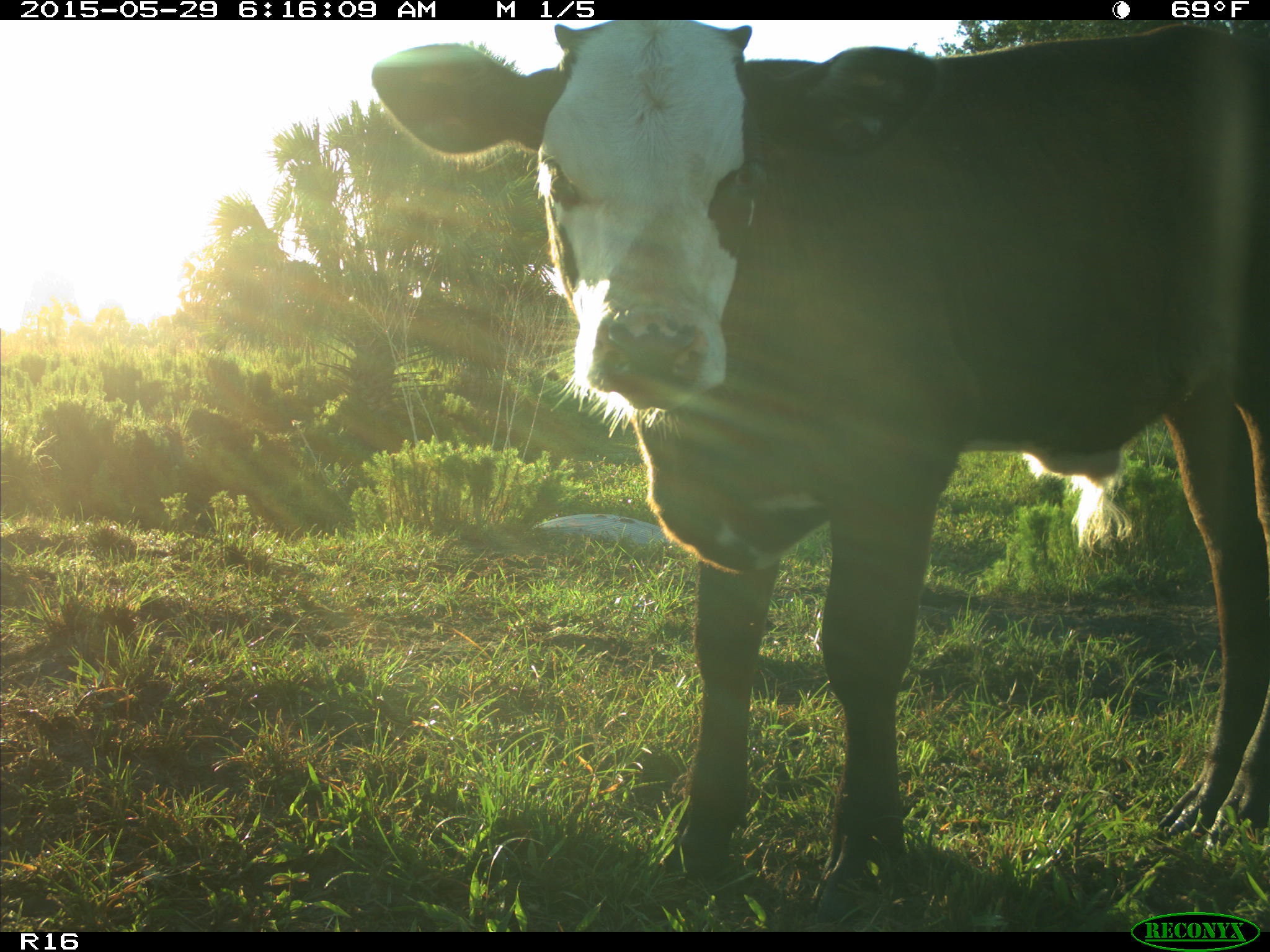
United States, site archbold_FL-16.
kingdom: Animalia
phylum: Chordata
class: Mammalia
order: Artiodactyla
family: Bovidae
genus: Bos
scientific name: Bos taurus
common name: domestic cow